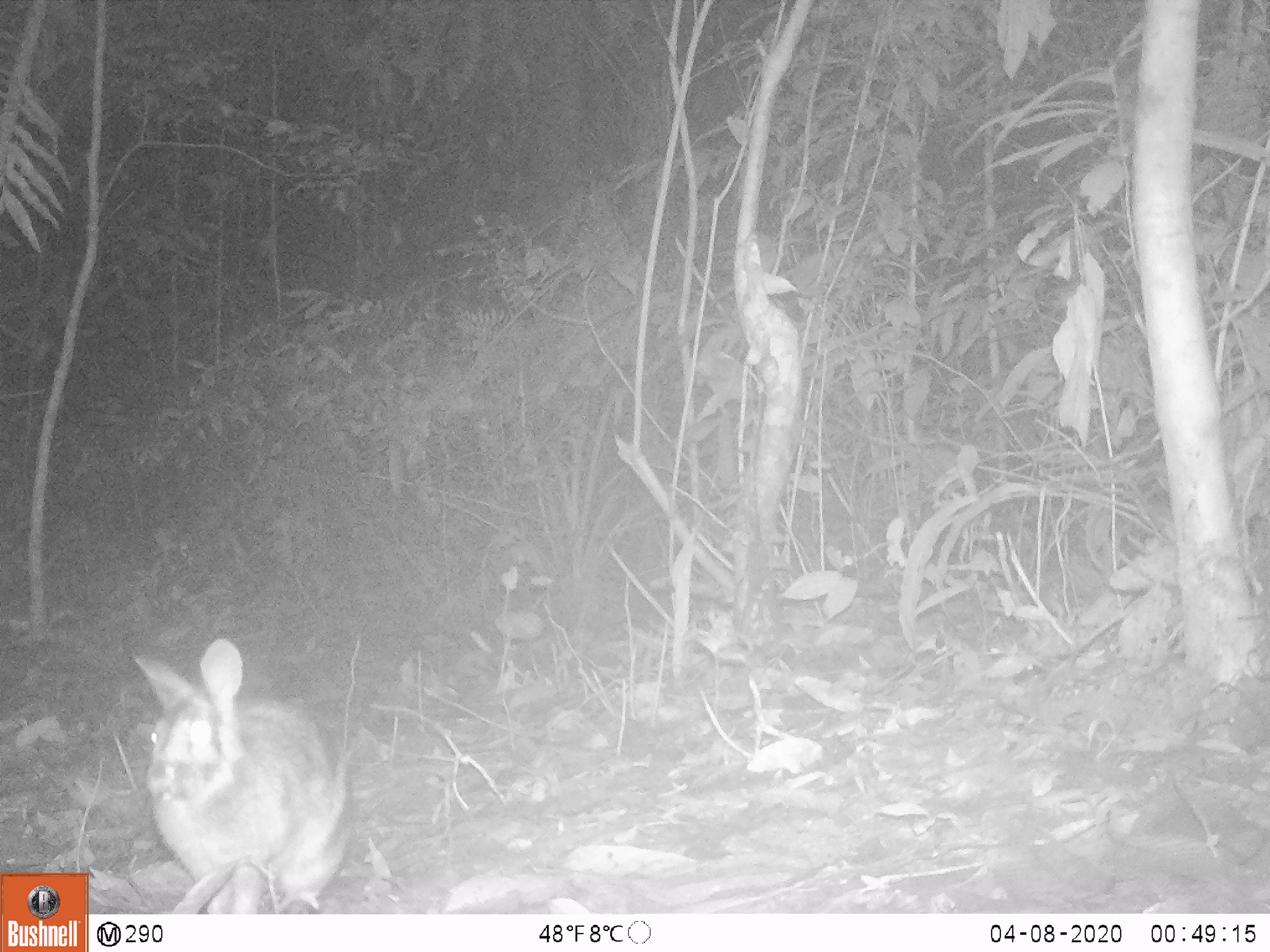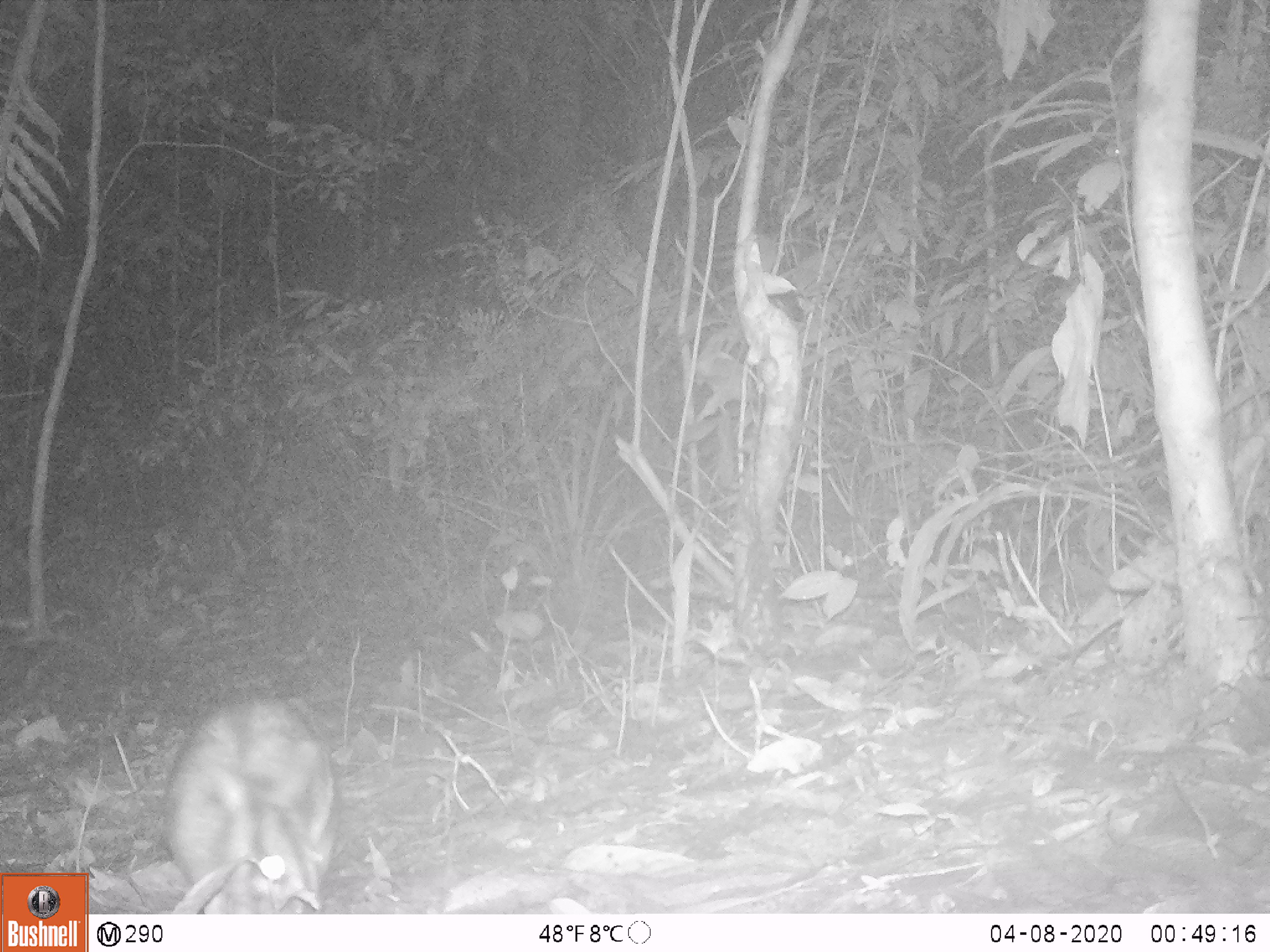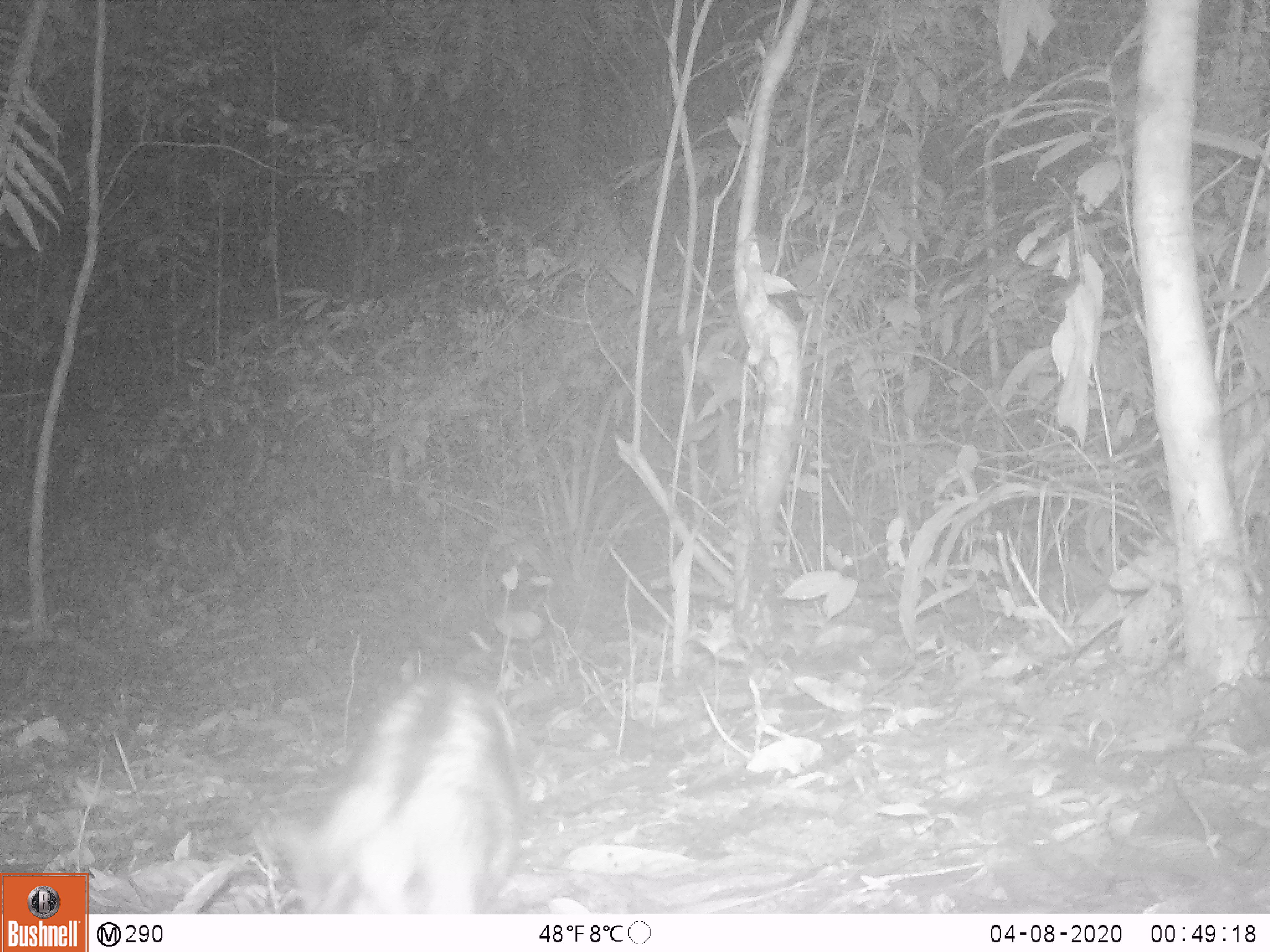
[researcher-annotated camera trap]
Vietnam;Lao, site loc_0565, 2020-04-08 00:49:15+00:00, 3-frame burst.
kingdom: Animalia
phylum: Chordata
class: Mammalia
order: Lagomorpha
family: Leporidae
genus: Nesolagus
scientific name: Nesolagus timminsi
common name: annamite striped rabbit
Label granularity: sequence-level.